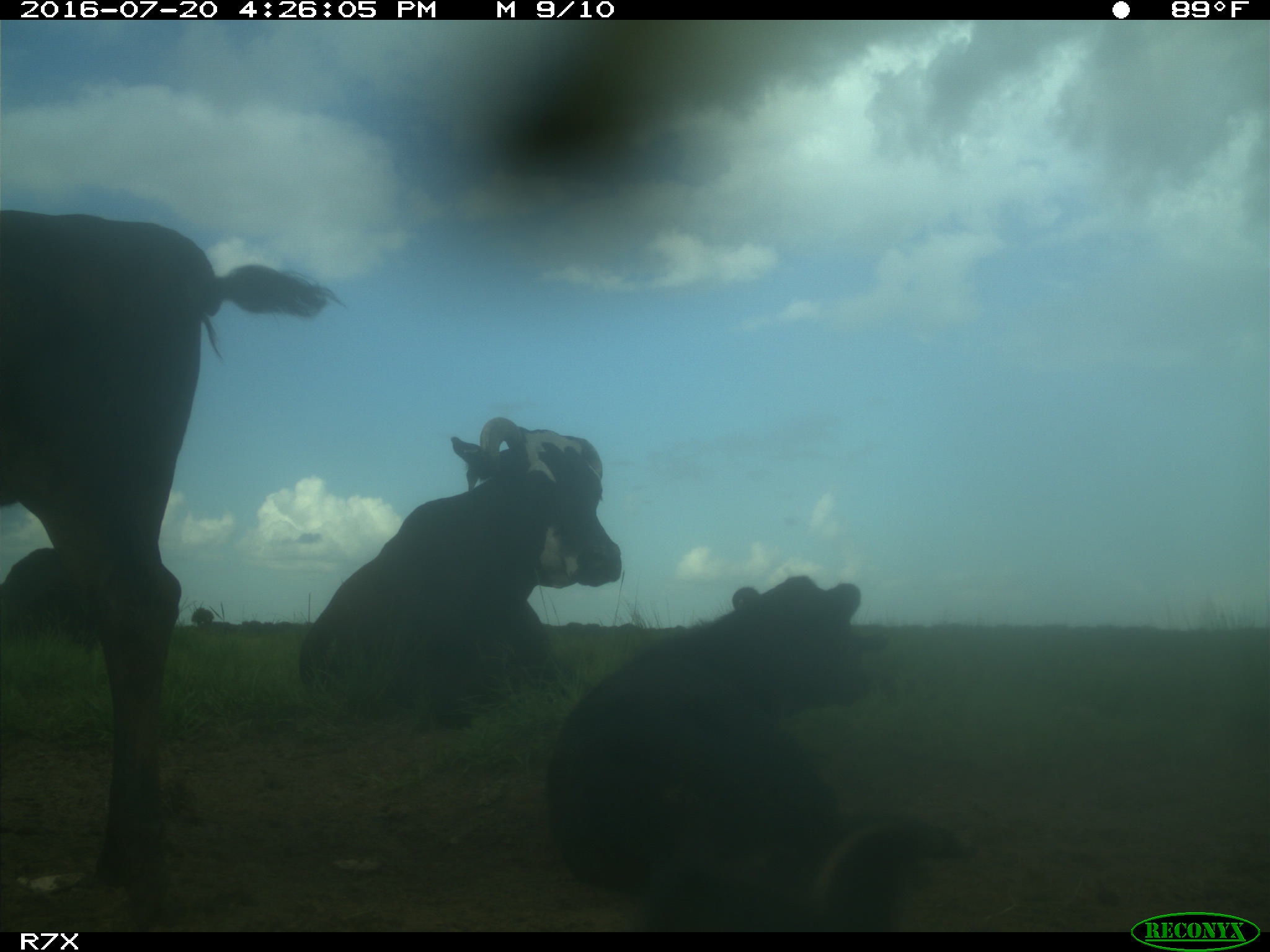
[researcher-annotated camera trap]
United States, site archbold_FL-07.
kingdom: Animalia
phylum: Chordata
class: Mammalia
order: Artiodactyla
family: Bovidae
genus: Bos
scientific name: Bos taurus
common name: domestic cow